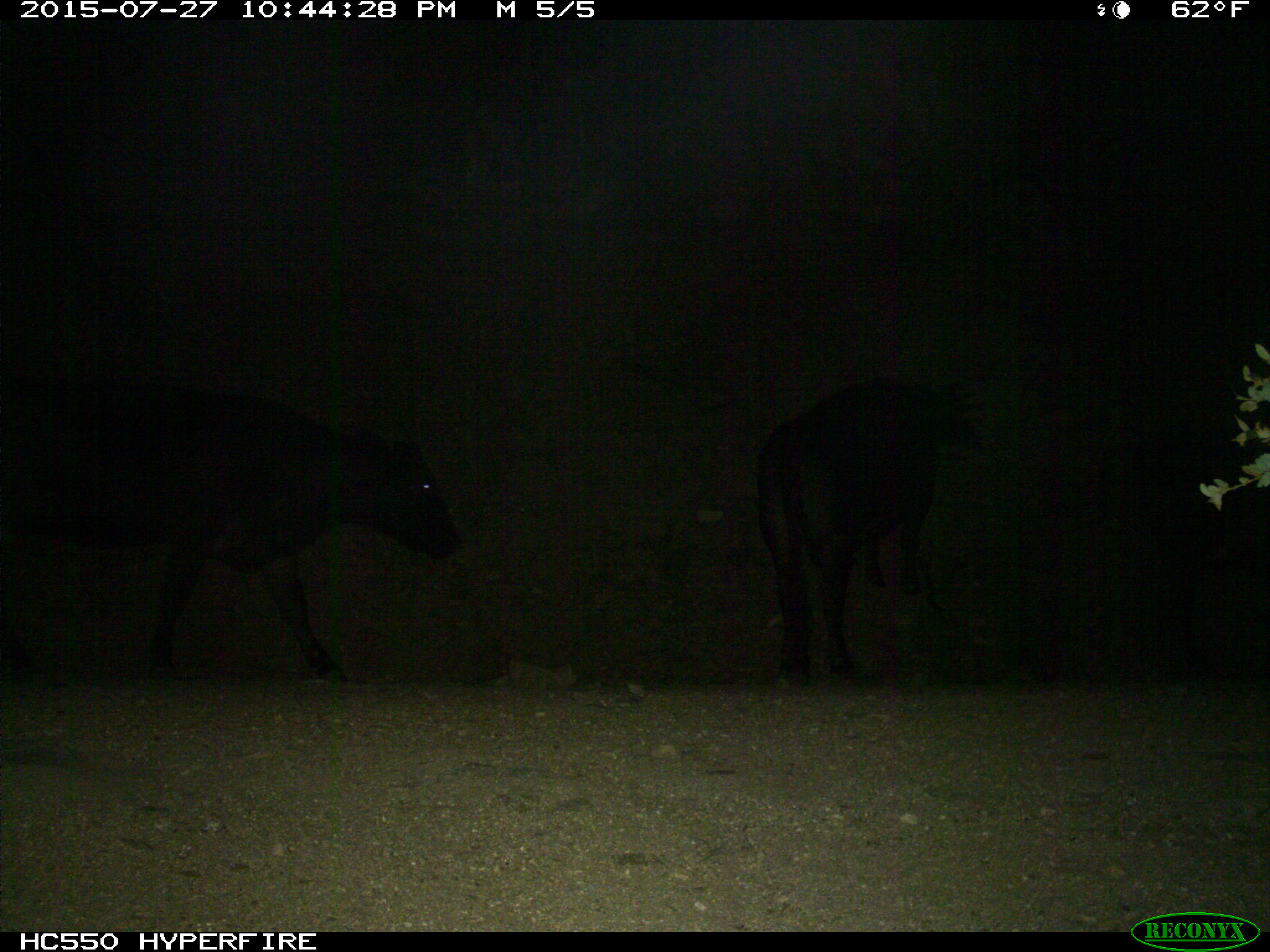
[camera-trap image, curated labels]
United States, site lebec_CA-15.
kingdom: Animalia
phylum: Chordata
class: Mammalia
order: Artiodactyla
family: Bovidae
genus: Bos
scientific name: Bos taurus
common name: domestic cow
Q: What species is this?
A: Bos taurus (domestic cow).